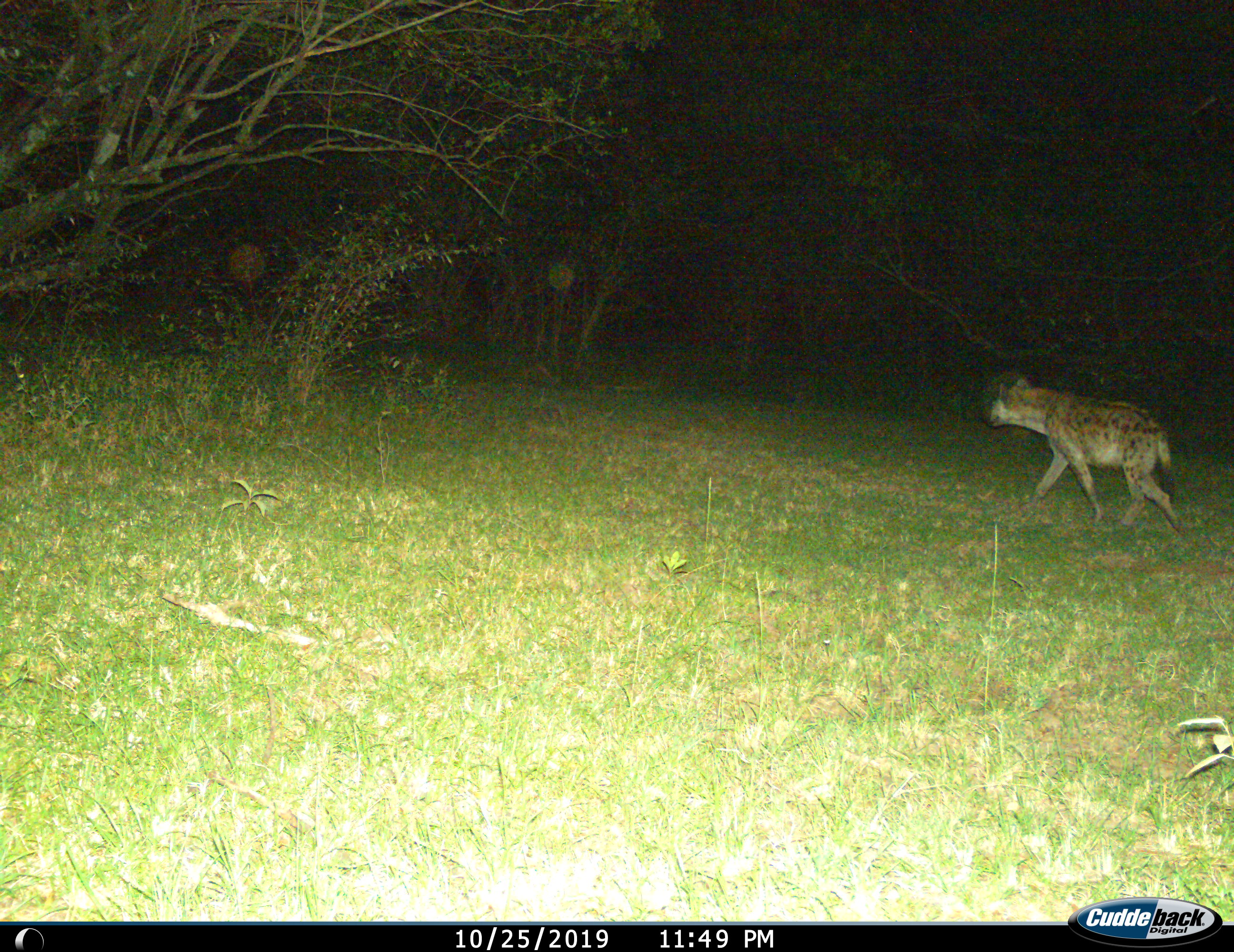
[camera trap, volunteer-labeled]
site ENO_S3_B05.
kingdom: Animalia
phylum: Chordata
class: Mammalia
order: Carnivora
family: Hyaenidae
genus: Crocuta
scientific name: Crocuta crocuta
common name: spotted hyena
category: hyenaspotted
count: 1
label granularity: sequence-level